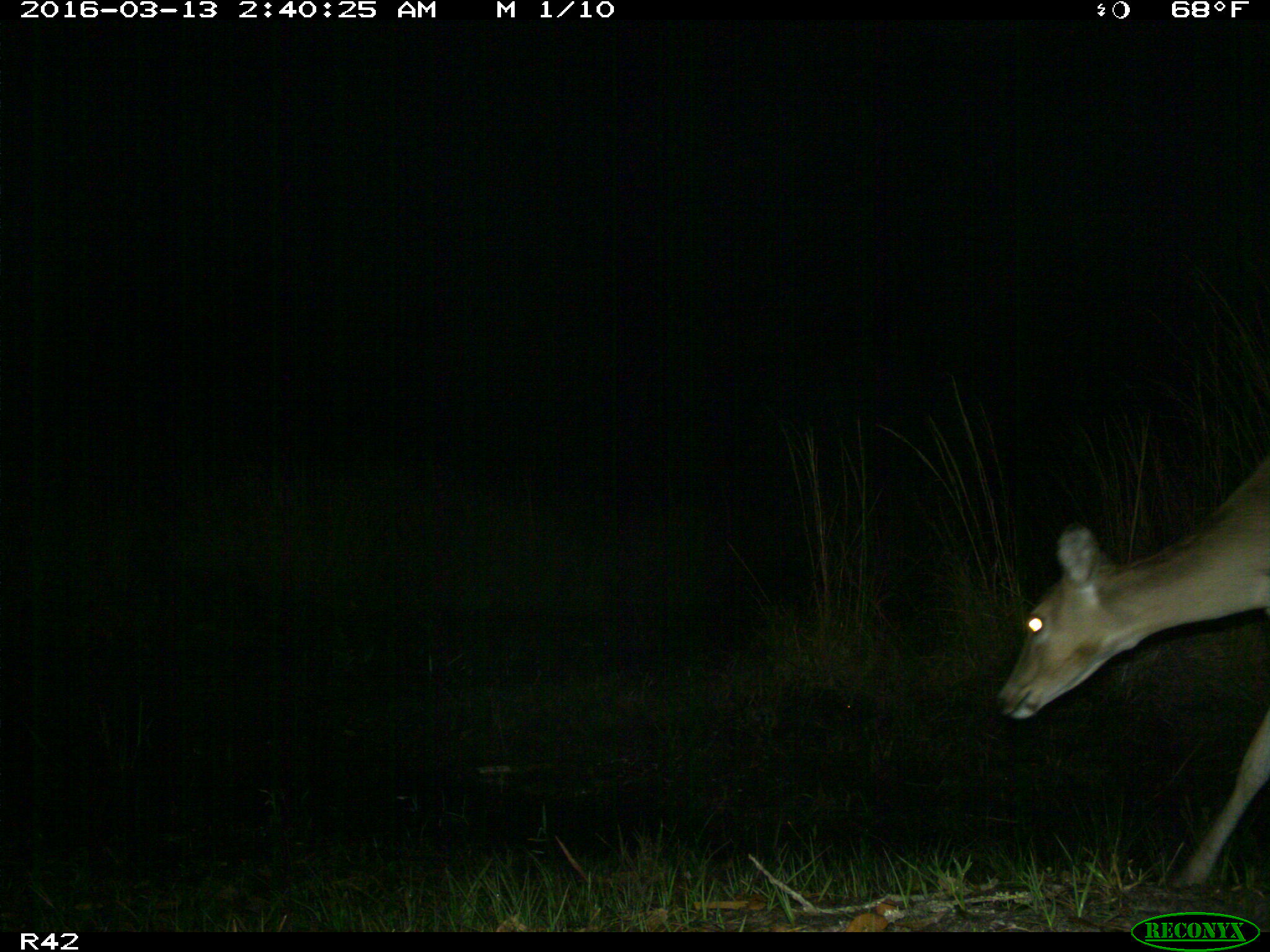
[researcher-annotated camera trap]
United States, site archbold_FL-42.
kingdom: Animalia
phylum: Chordata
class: Mammalia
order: Artiodactyla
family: Cervidae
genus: Odocoileus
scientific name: Odocoileus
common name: deer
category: unidentified deer